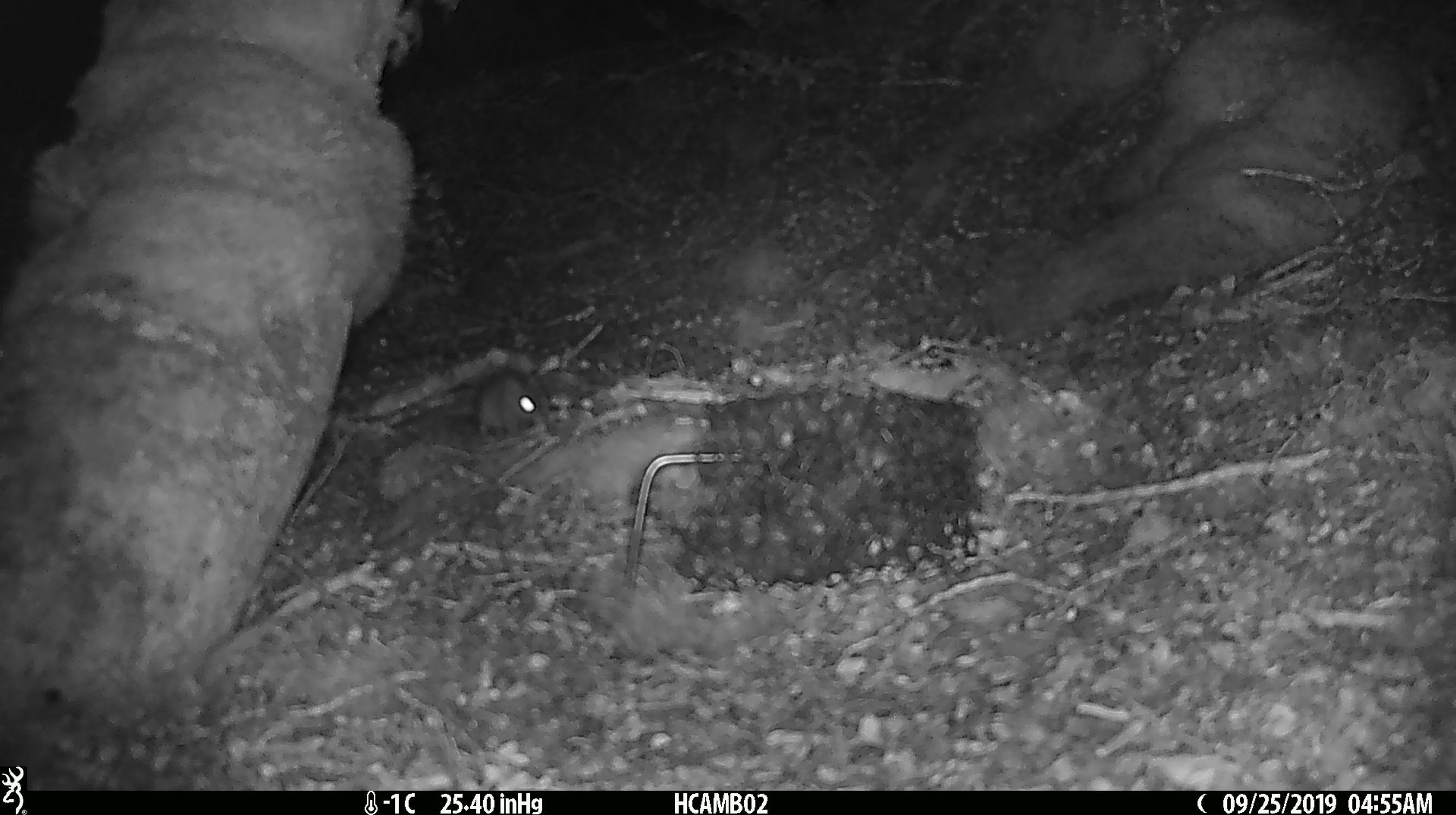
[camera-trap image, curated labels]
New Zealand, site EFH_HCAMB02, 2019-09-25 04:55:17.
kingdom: Animalia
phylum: Chordata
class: Mammalia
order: Rodentia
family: Muridae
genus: Mus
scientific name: Mus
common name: mouse